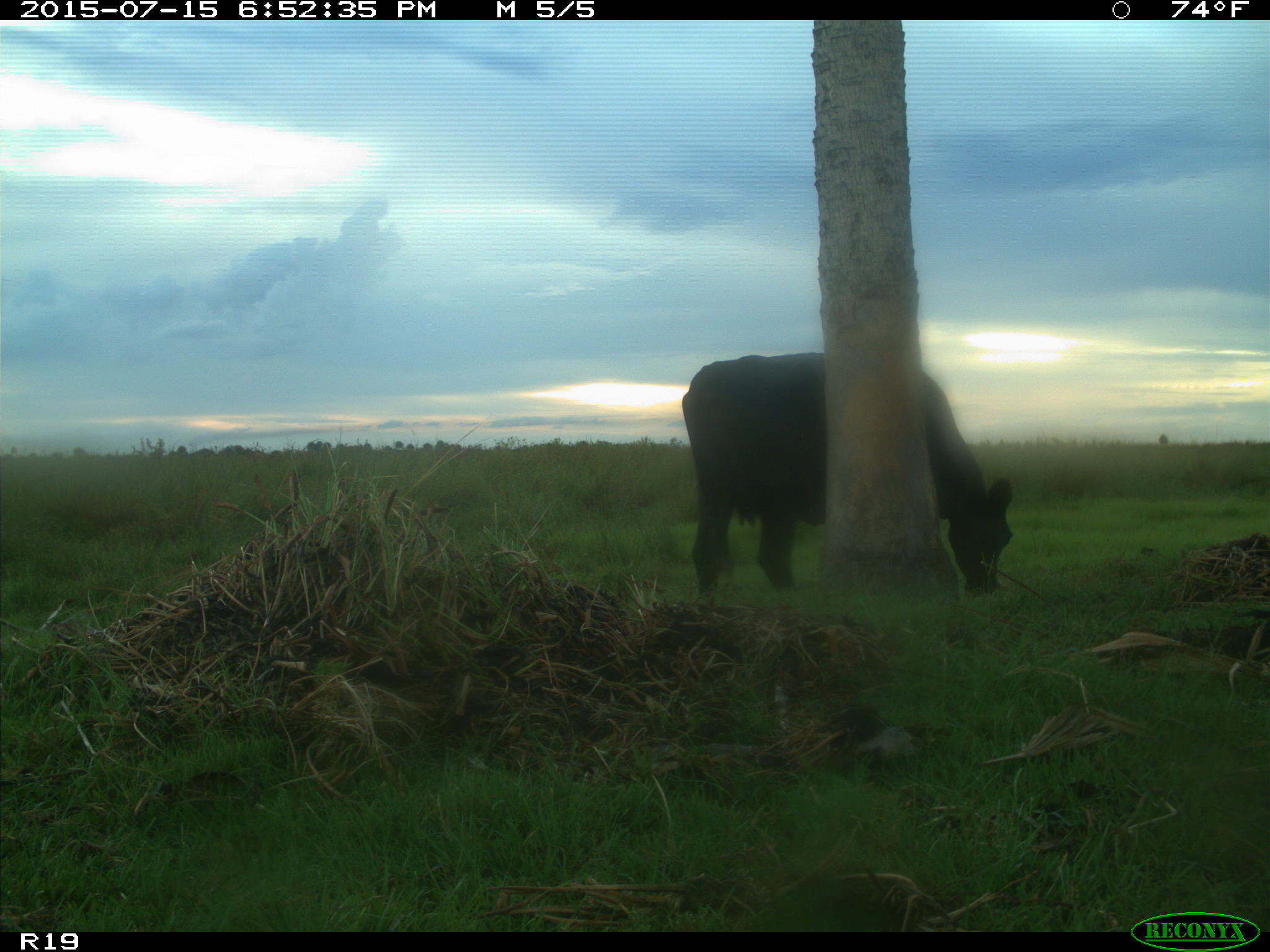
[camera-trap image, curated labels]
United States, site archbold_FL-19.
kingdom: Animalia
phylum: Chordata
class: Mammalia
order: Artiodactyla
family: Bovidae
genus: Bos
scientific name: Bos taurus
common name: domestic cow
Bos taurus (domestic cow).